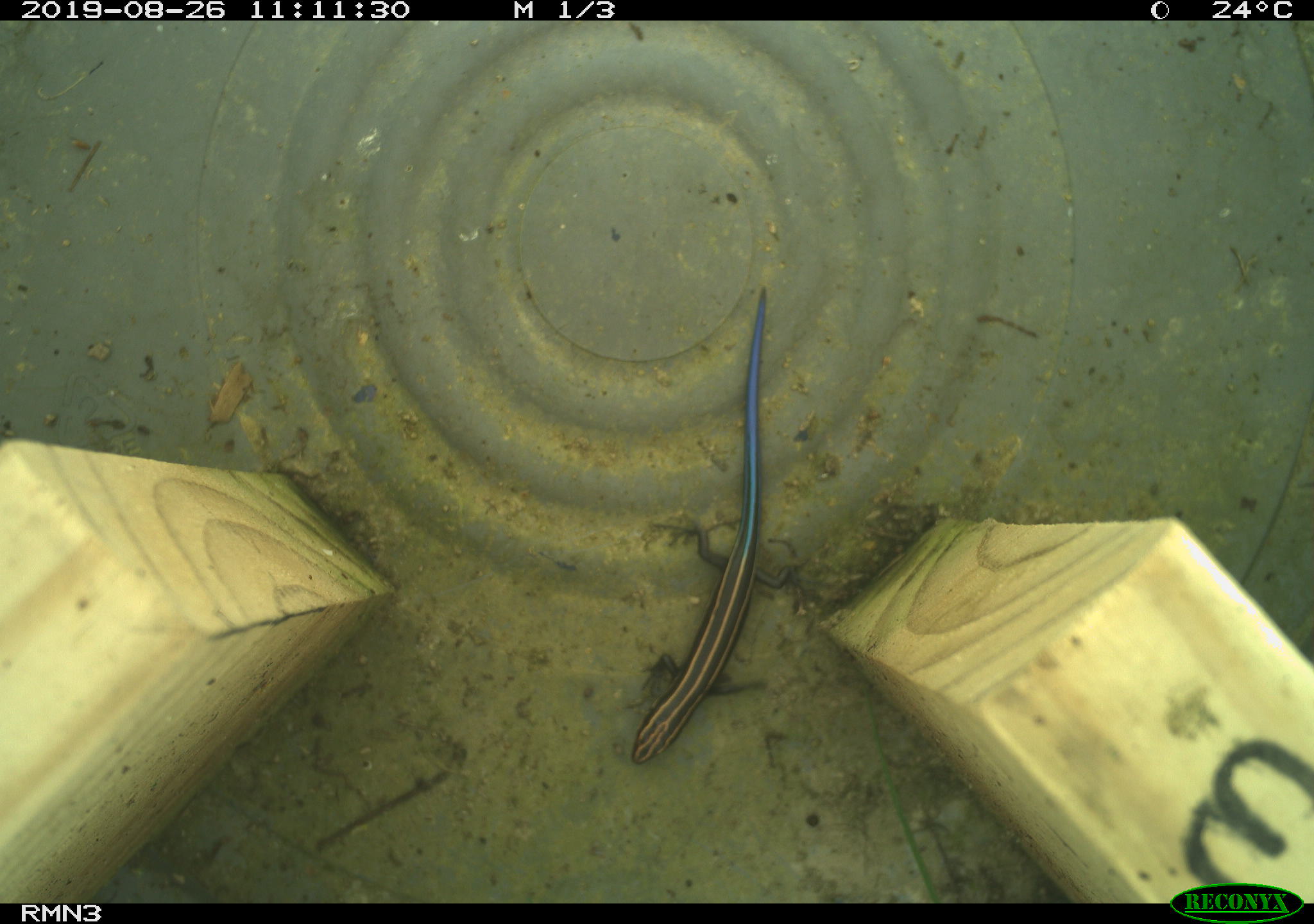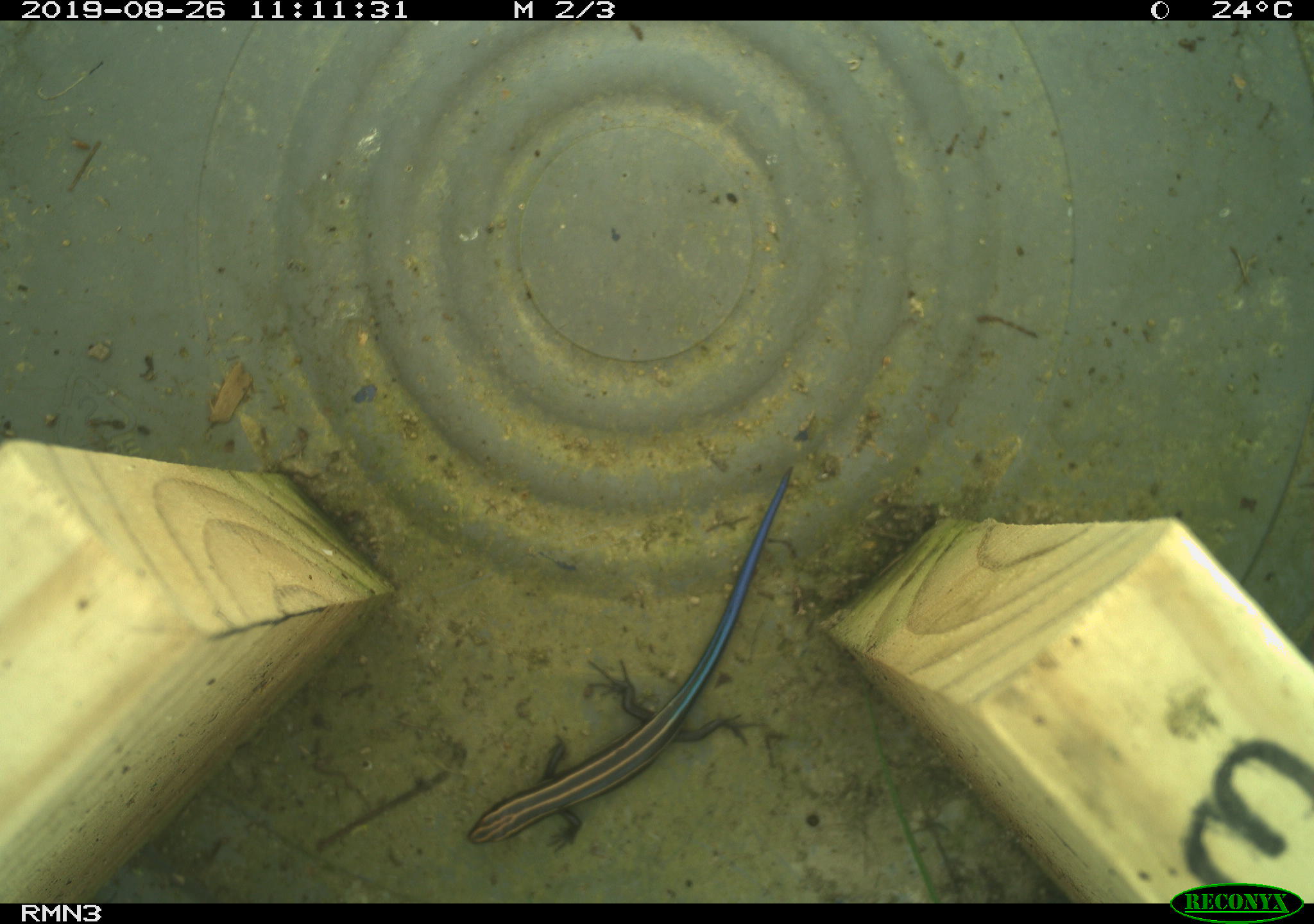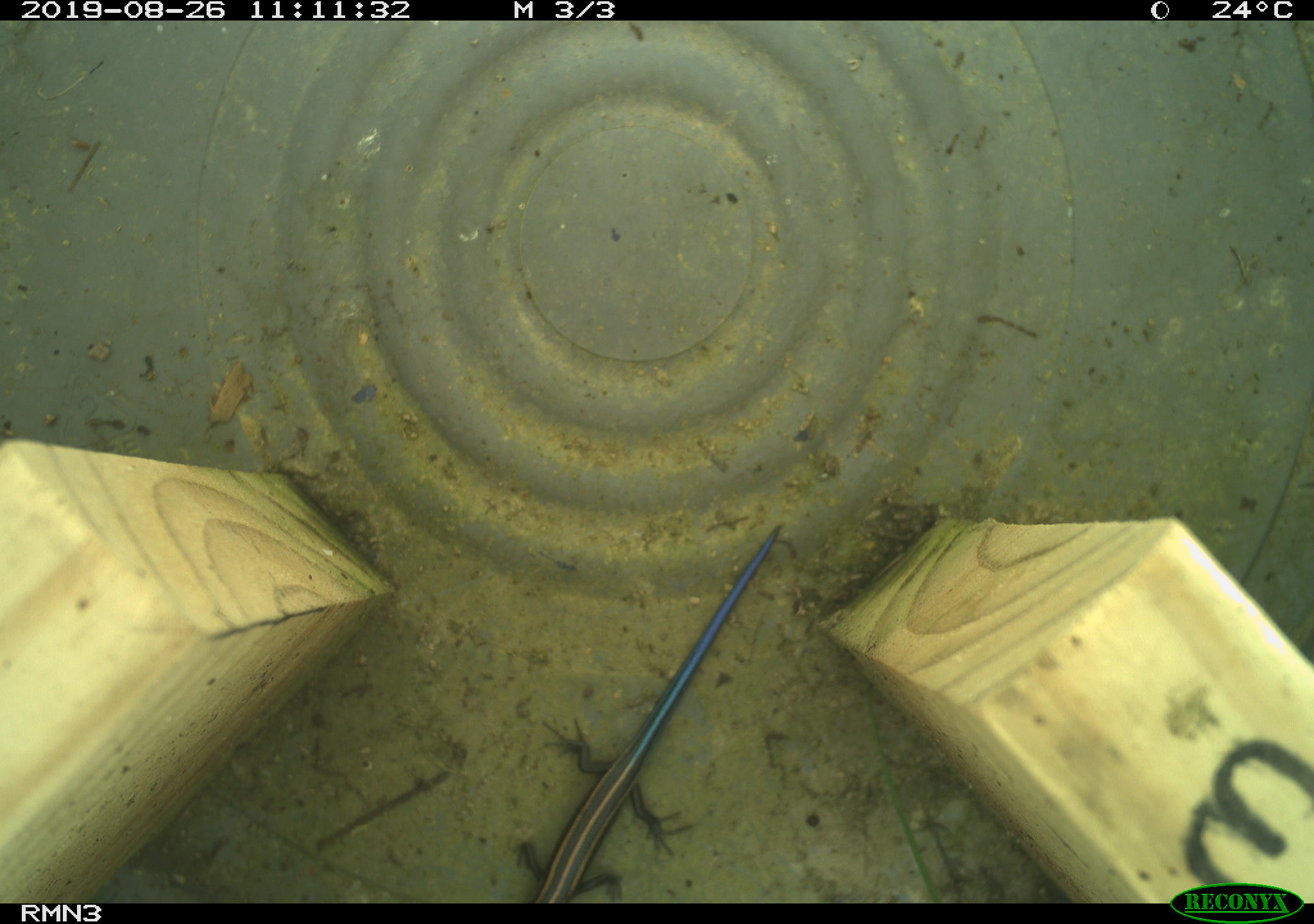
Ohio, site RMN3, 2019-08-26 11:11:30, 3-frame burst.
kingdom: Animalia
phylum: Chordata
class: Reptilia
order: Squamata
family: Scincidae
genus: Plestiodon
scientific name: Plestiodon fasciatus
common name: common five-lined skink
Common five-lined skink (Plestiodon fasciatus).